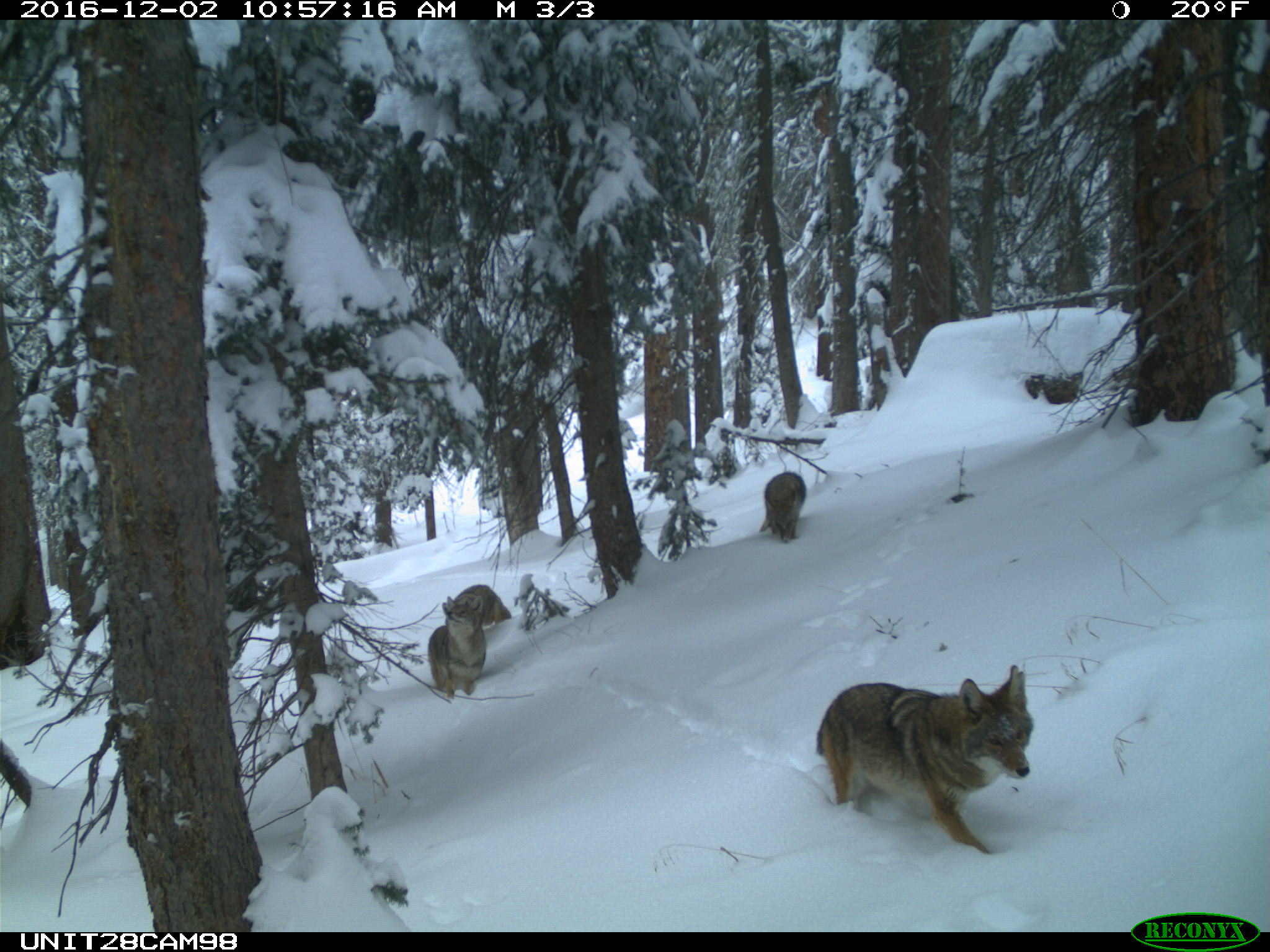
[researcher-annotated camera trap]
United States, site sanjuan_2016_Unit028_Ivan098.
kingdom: Animalia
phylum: Chordata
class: Mammalia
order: Carnivora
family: Canidae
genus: Canis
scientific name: Canis latrans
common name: coyote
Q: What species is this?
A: Canis latrans (coyote).